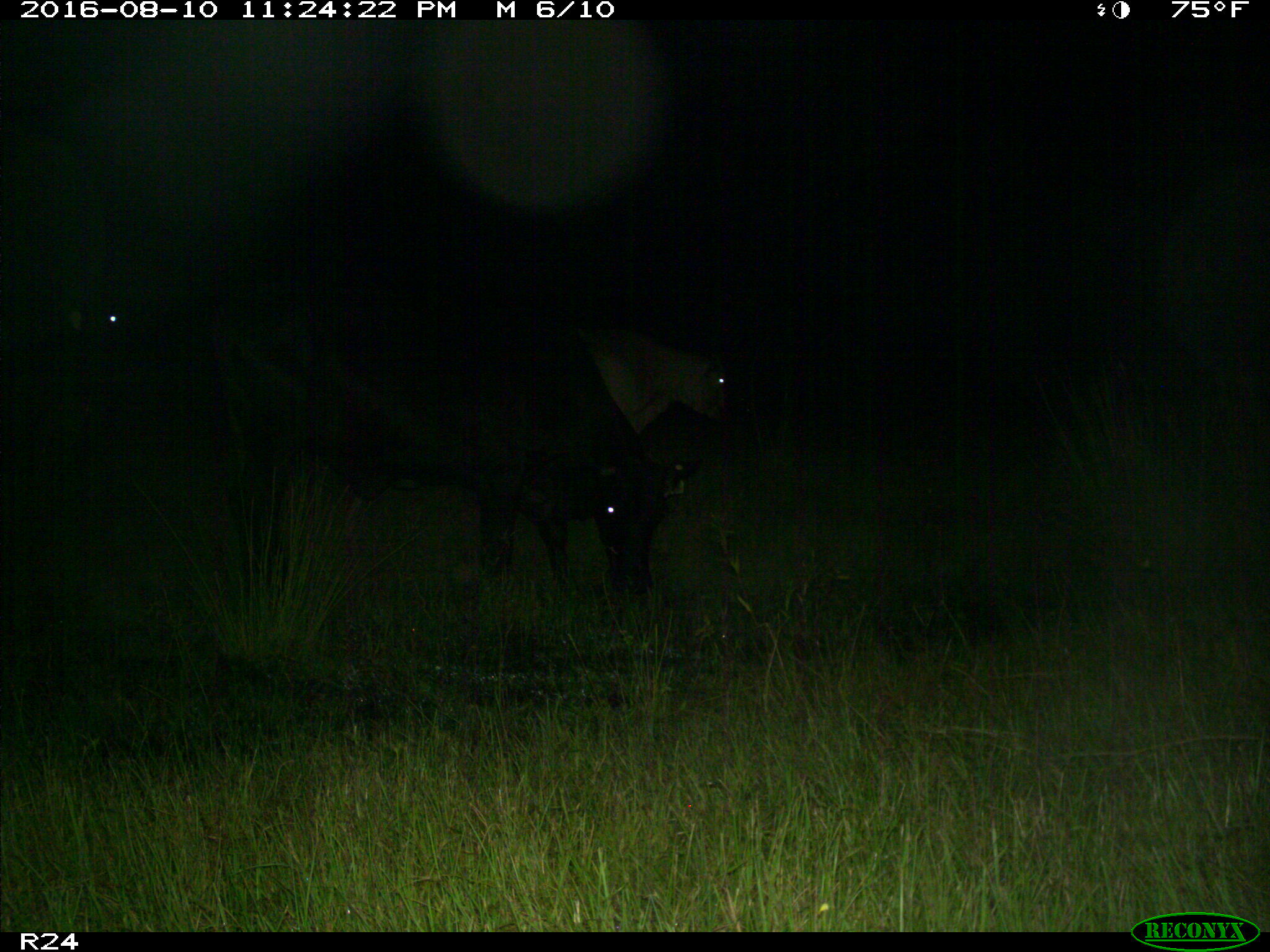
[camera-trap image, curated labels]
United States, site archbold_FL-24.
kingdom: Animalia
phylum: Chordata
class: Mammalia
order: Artiodactyla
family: Bovidae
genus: Bos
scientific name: Bos taurus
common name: domestic cow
Bos taurus (domestic cow).